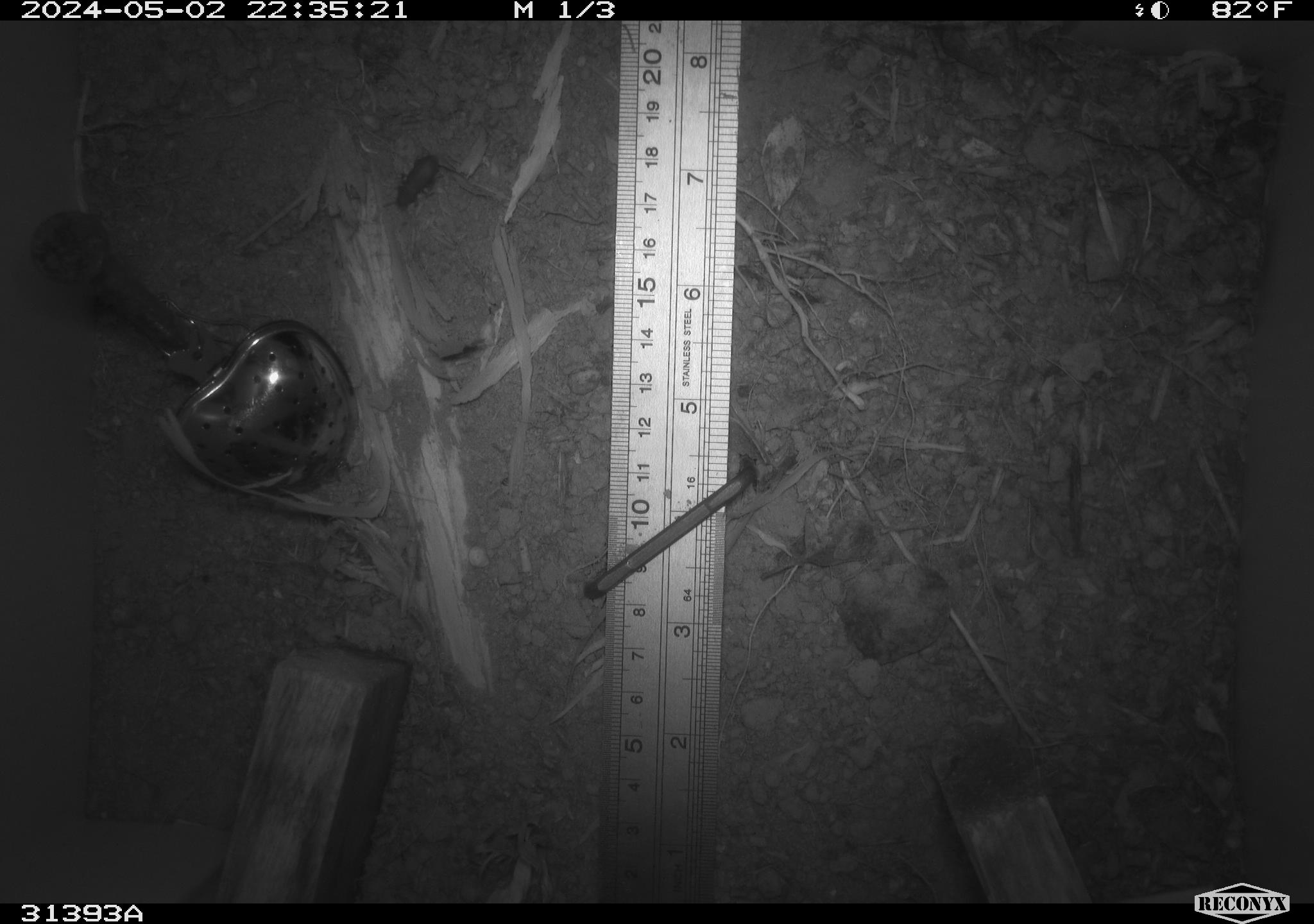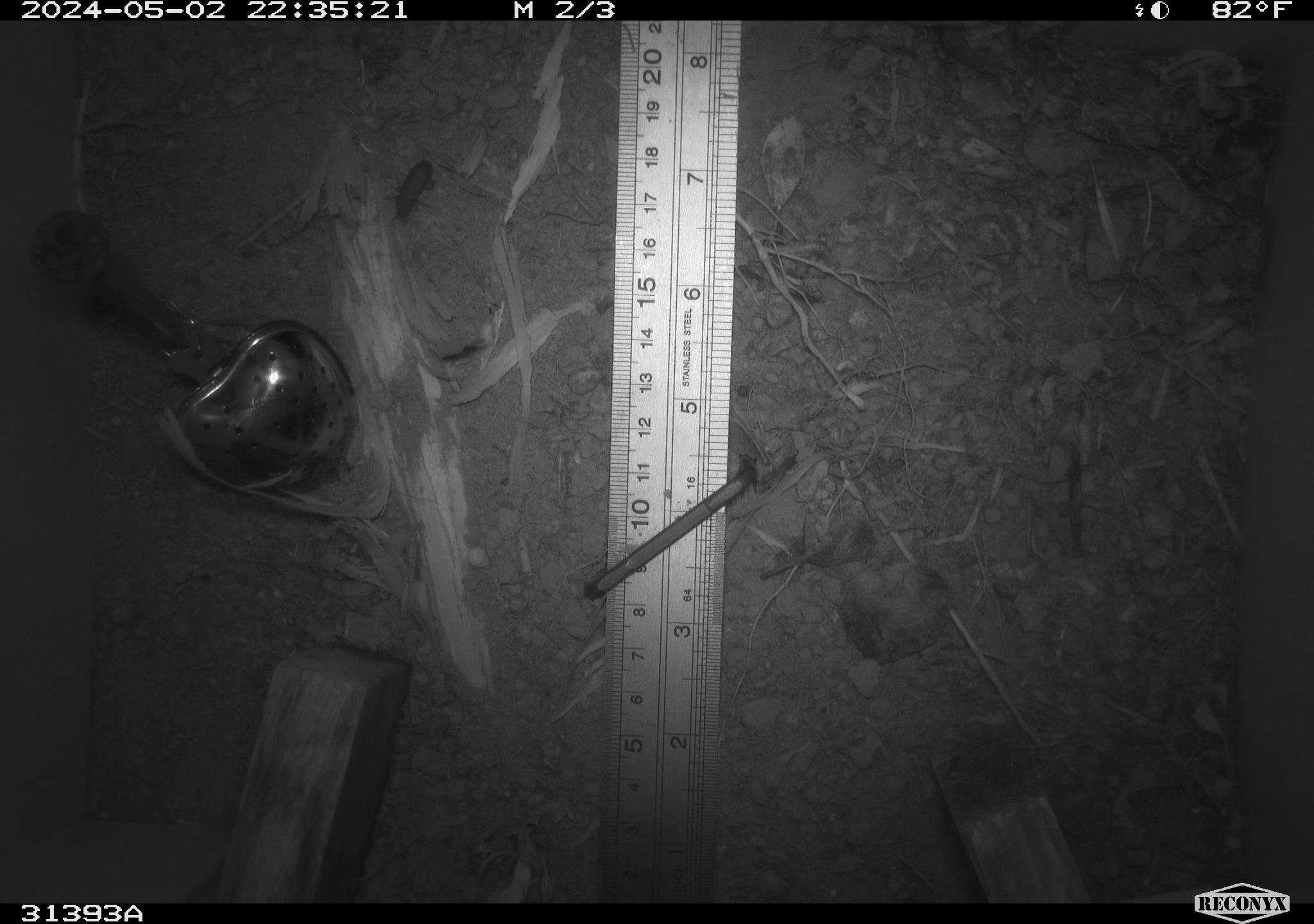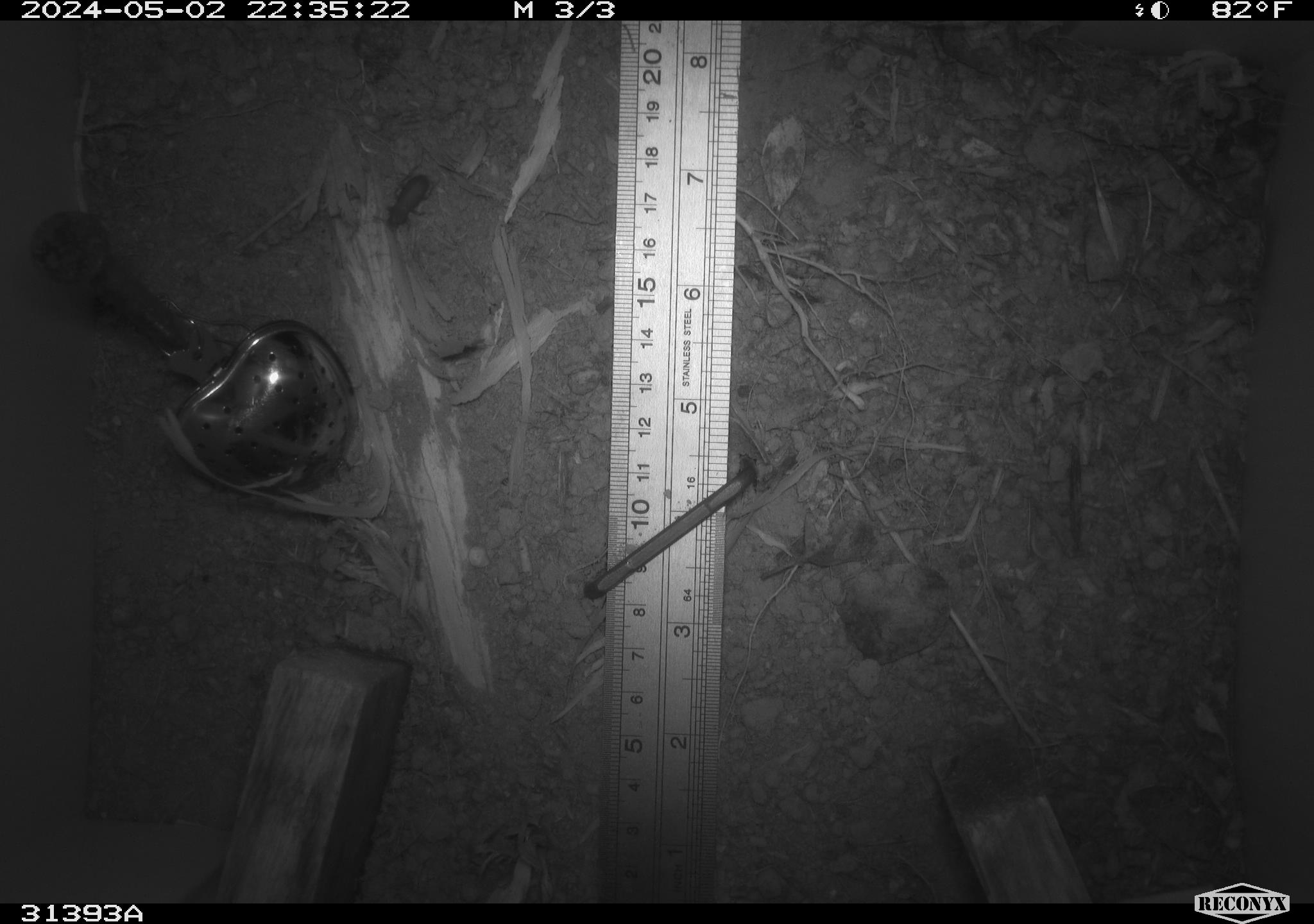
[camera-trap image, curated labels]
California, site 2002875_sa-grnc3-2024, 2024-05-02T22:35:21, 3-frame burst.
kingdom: Animalia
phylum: Arthropoda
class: Insecta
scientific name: Insecta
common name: insect